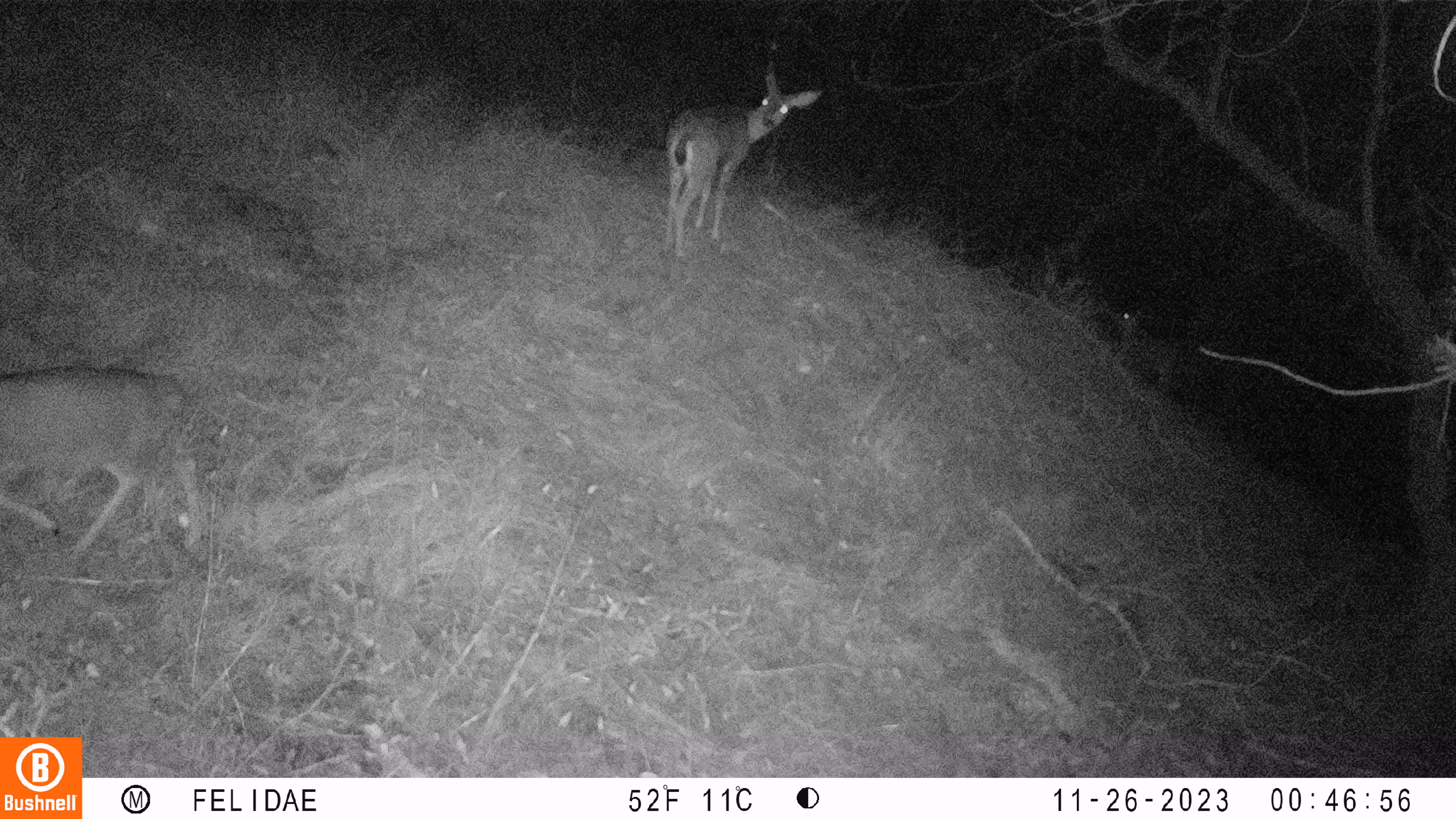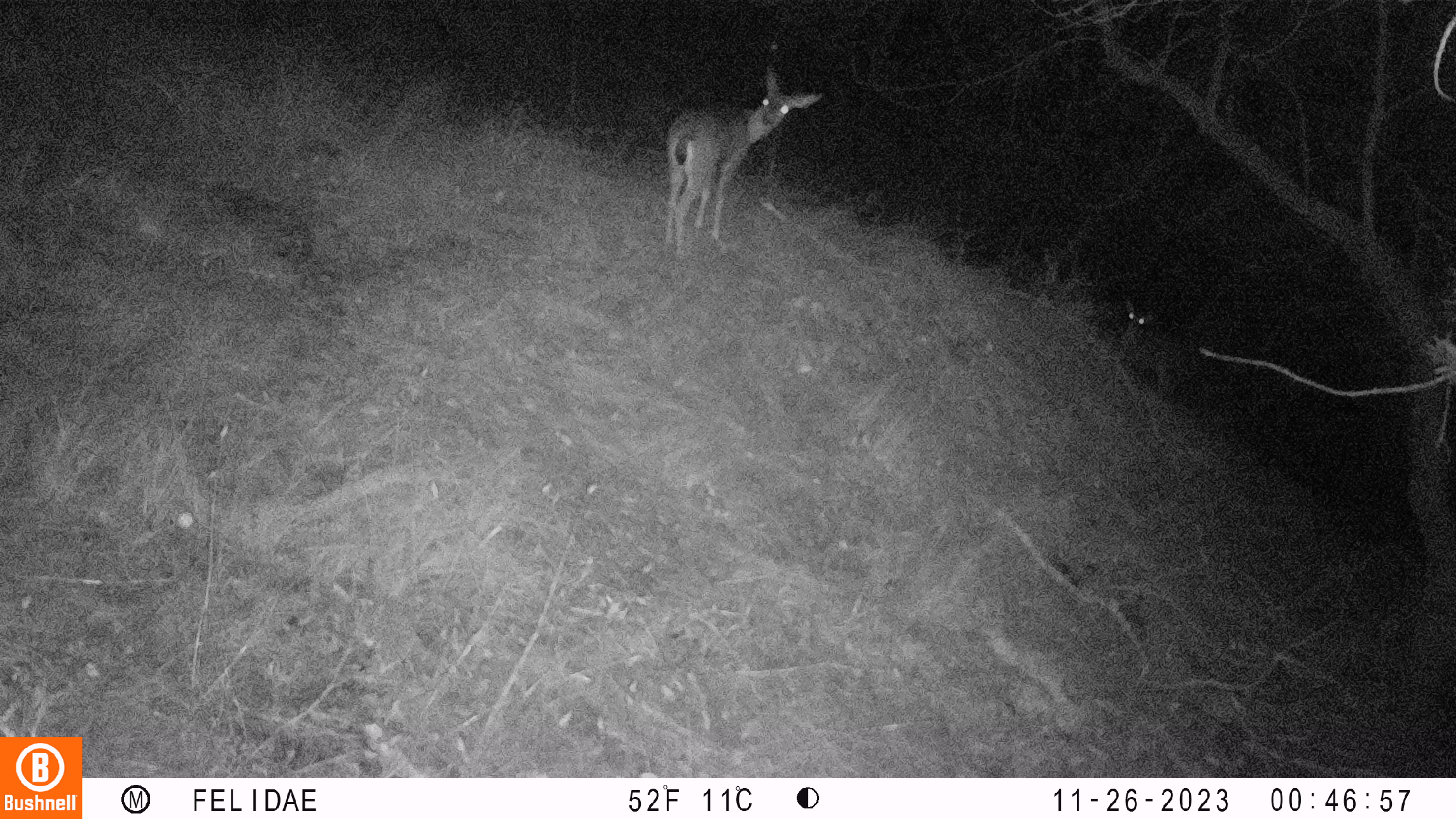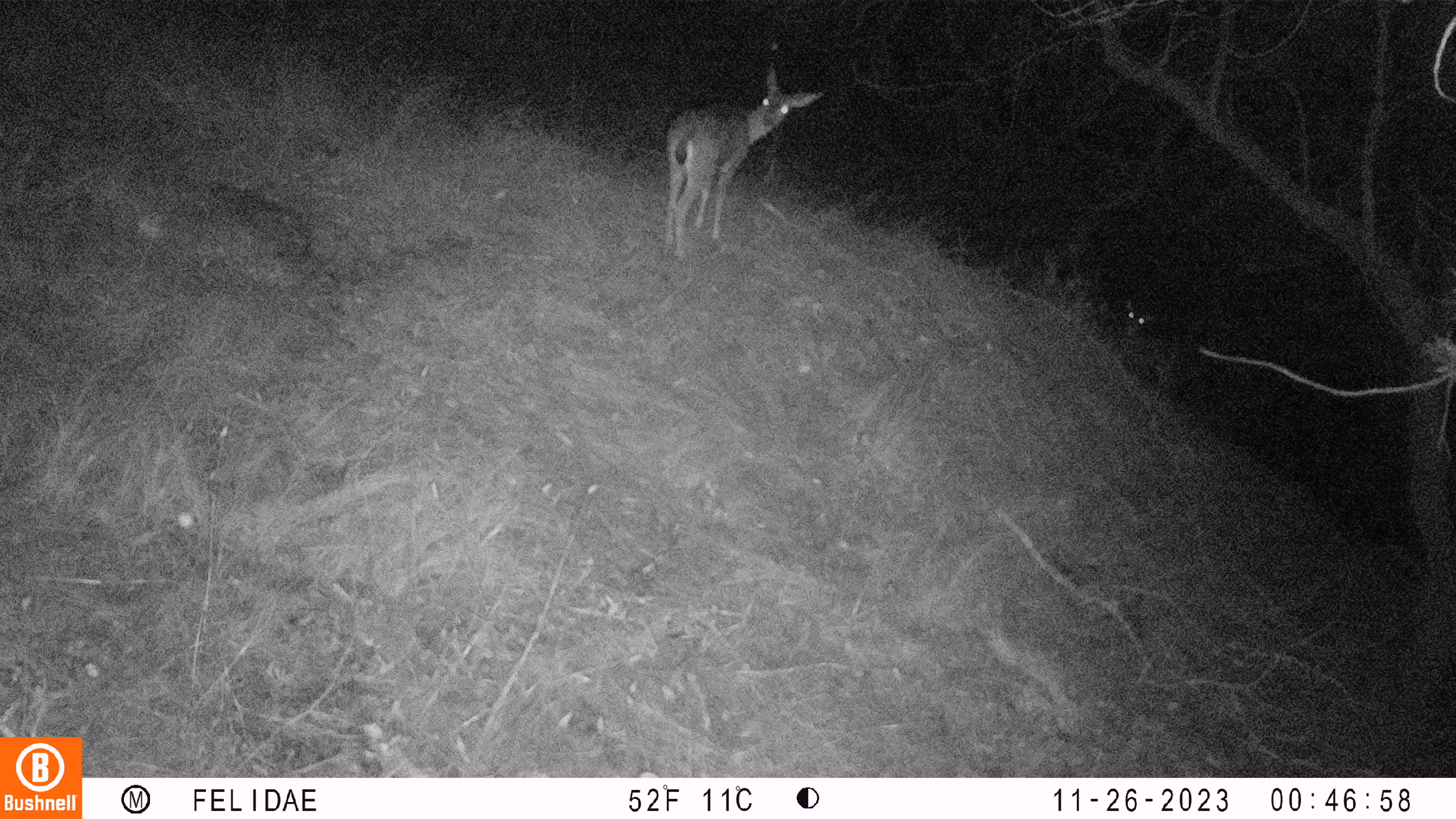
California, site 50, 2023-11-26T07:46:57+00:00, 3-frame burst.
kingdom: Animalia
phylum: Chordata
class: Mammalia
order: Artiodactyla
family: Cervidae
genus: Odocoileus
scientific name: Odocoileus hemionus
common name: mule deer